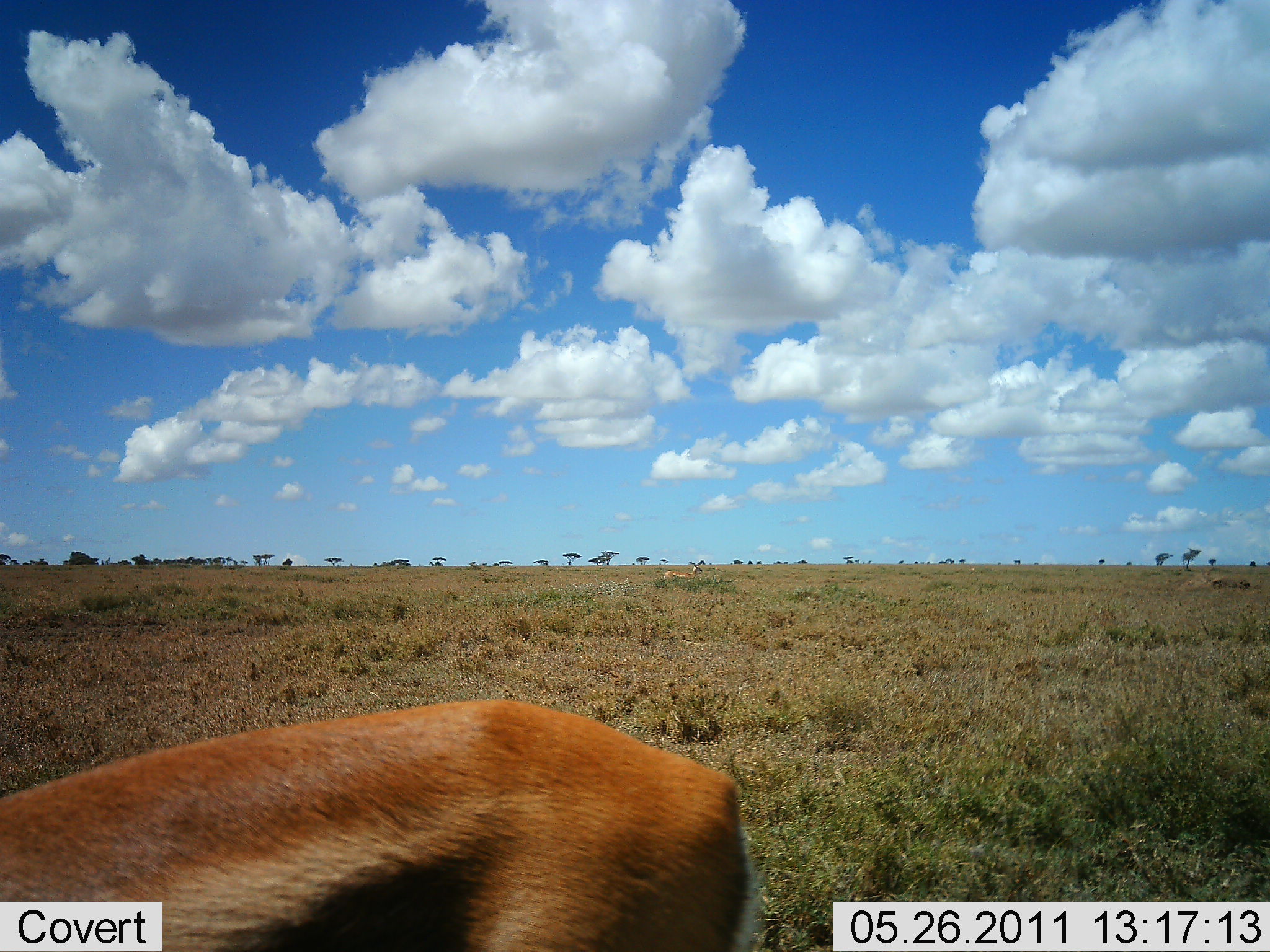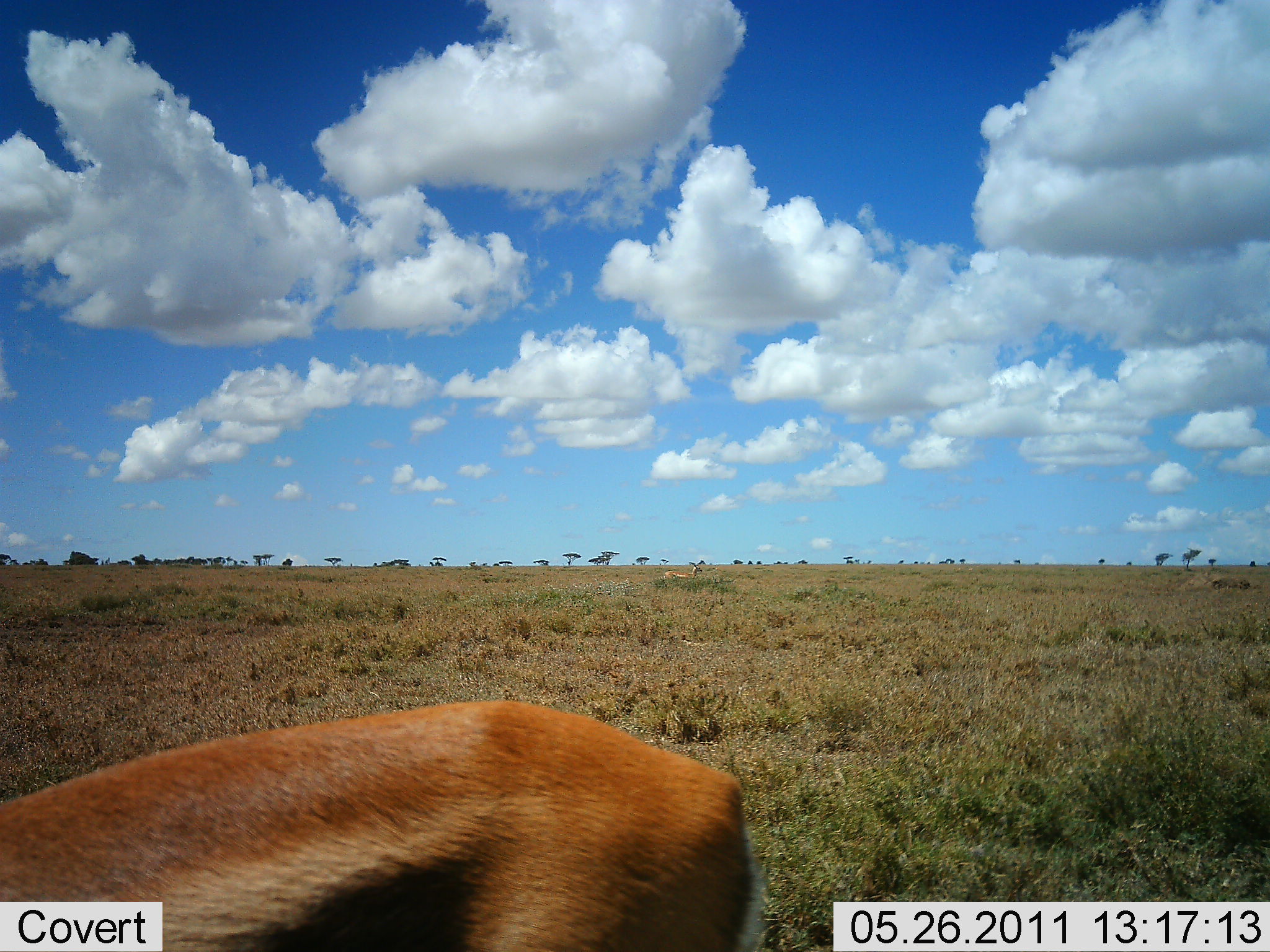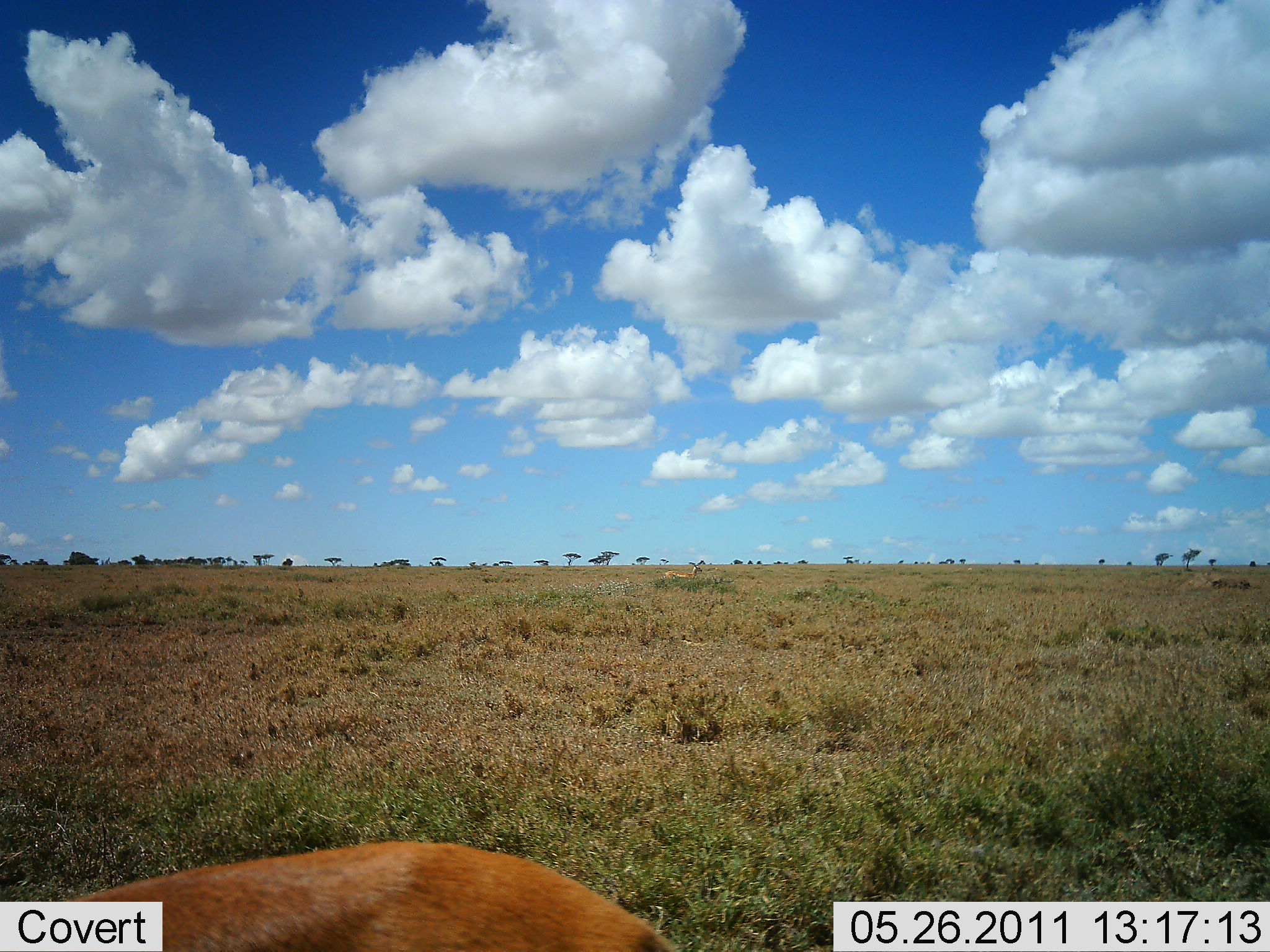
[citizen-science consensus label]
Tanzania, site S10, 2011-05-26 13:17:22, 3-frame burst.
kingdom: Animalia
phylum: Chordata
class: Mammalia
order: Artiodactyla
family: Bovidae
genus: Eudorcas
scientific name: Eudorcas thomsonii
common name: thomson's gazelle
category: gazellethomsons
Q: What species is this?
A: Gazellethomsons (thomson's gazelle) (Eudorcas thomsonii).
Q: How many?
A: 1.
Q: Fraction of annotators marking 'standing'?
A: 70%.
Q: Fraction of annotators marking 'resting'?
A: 0%.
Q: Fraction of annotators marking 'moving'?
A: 20%.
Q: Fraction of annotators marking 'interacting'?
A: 0%.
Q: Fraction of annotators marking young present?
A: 0%.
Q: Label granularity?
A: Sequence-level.